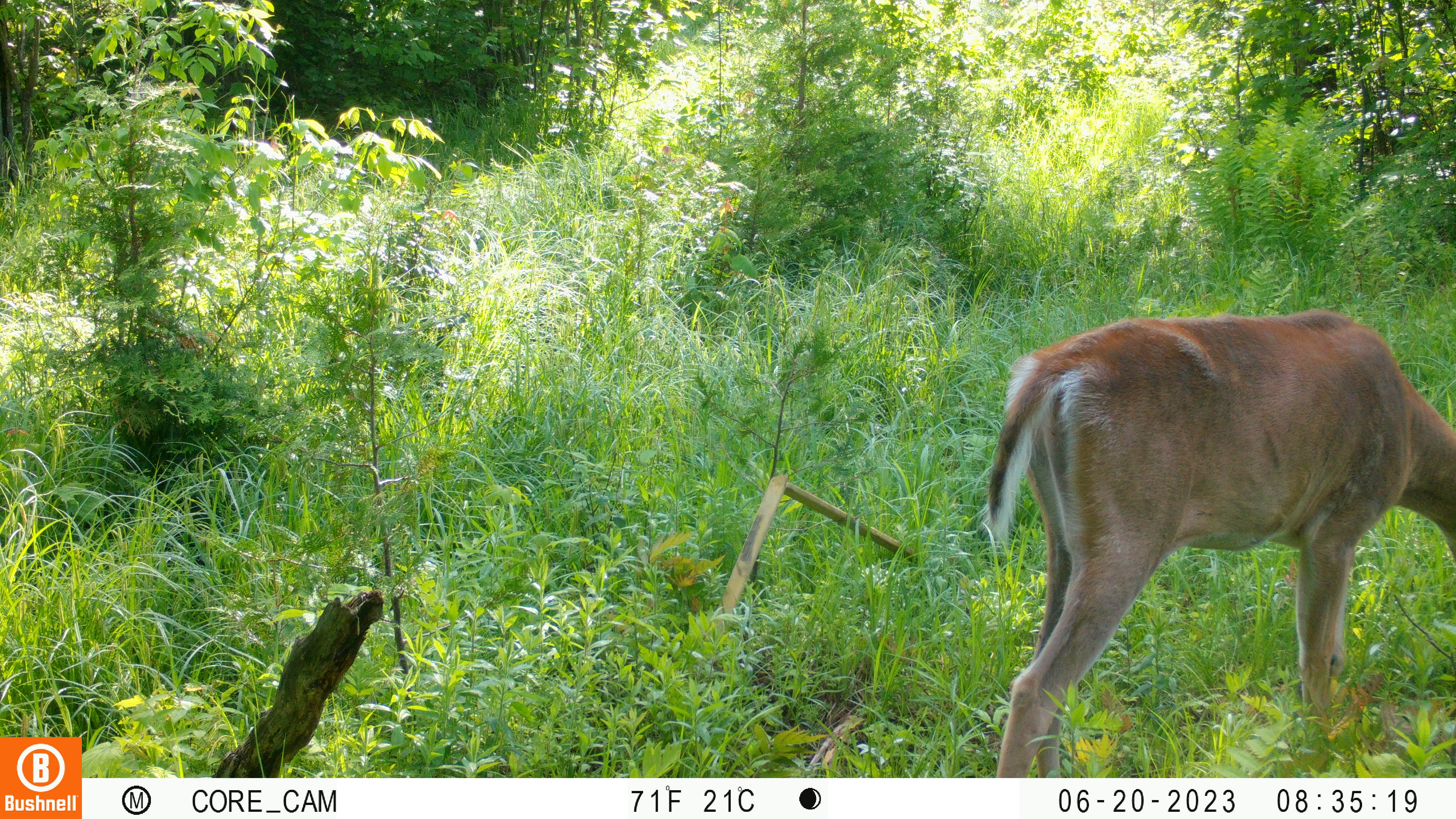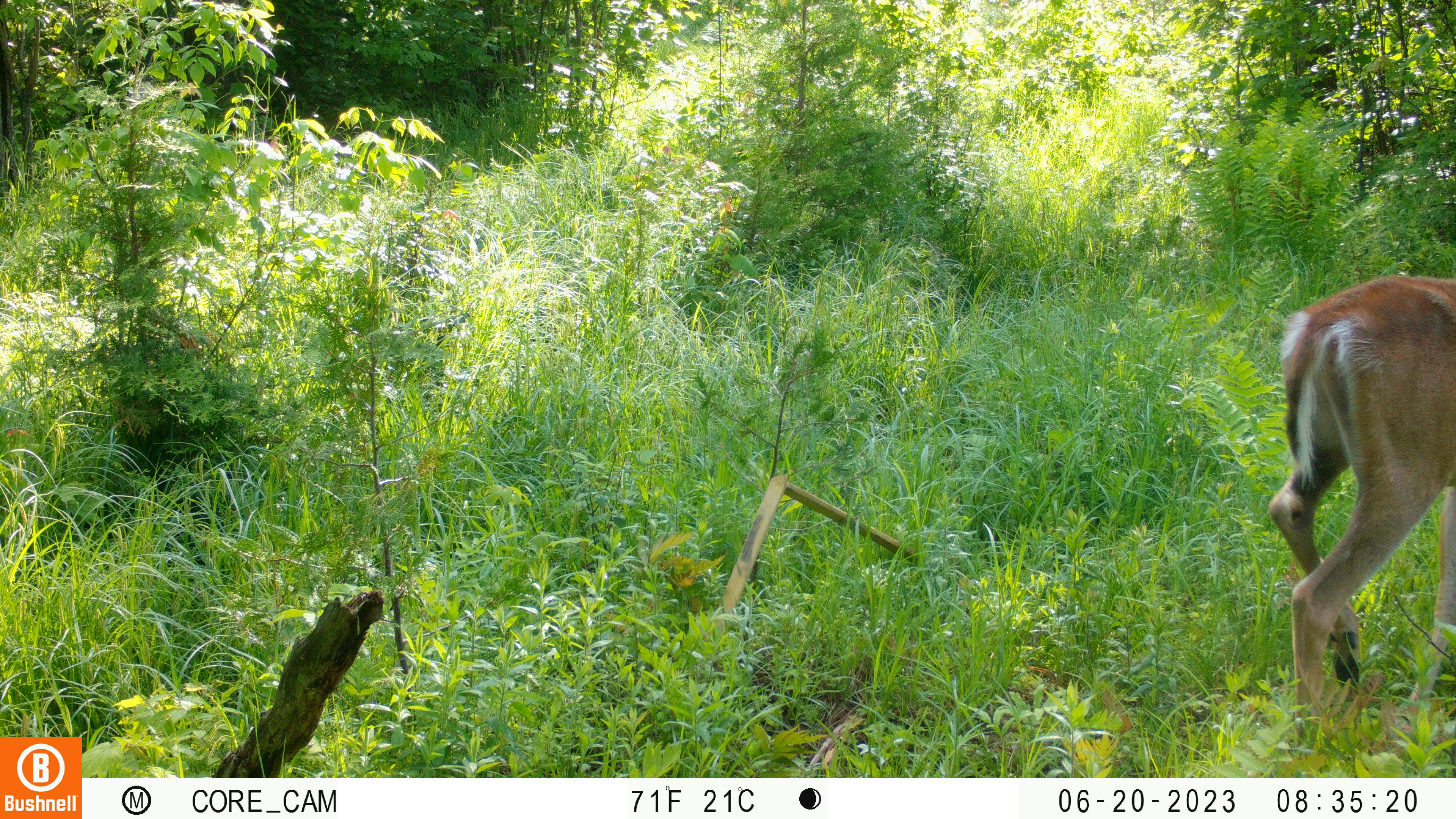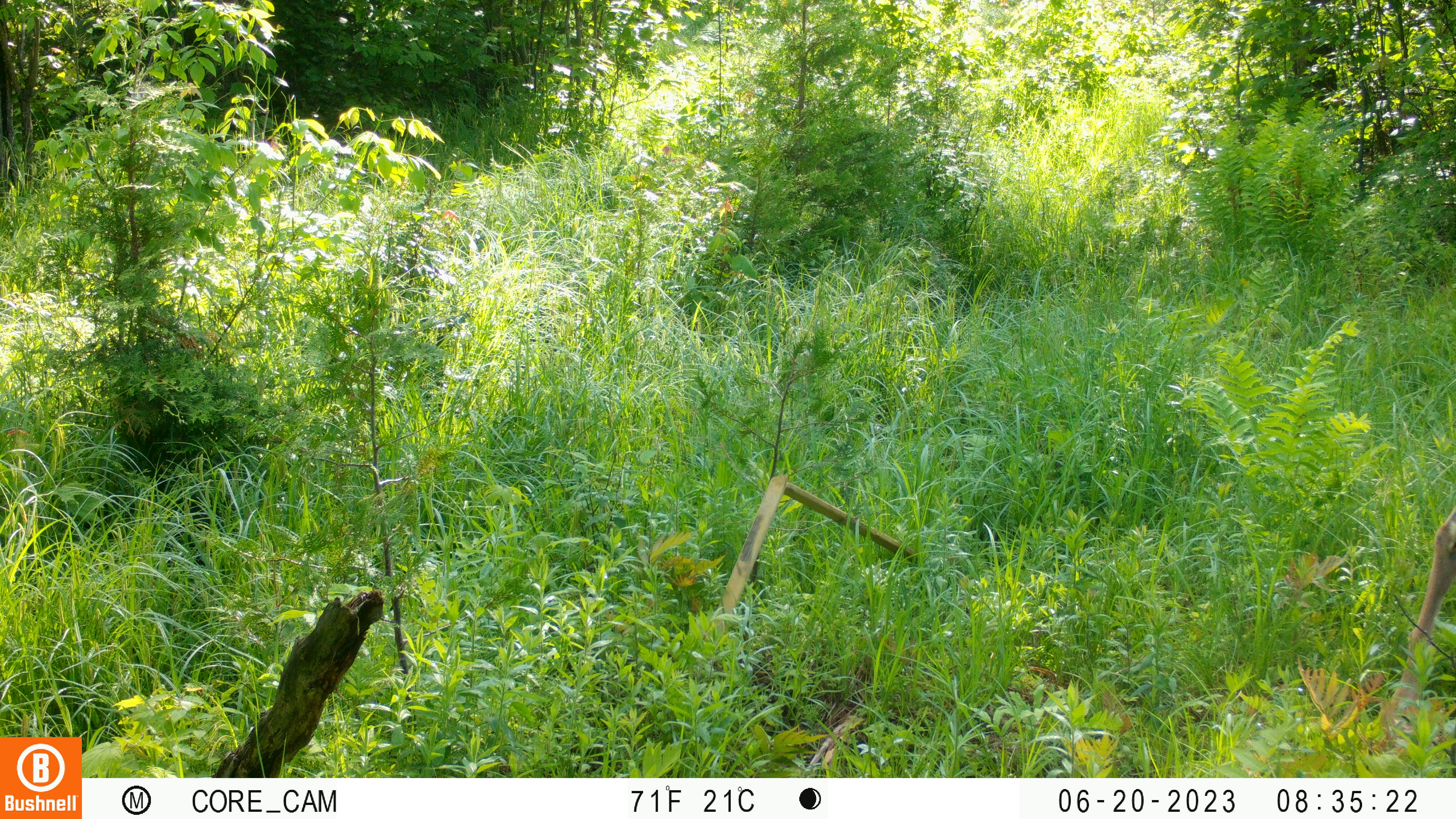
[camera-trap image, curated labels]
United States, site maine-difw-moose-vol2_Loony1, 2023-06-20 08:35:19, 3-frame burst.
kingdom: Animalia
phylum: Chordata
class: Mammalia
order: Artiodactyla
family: Cervidae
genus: Odocoileus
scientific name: Odocoileus virginianus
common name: white-tailed deer